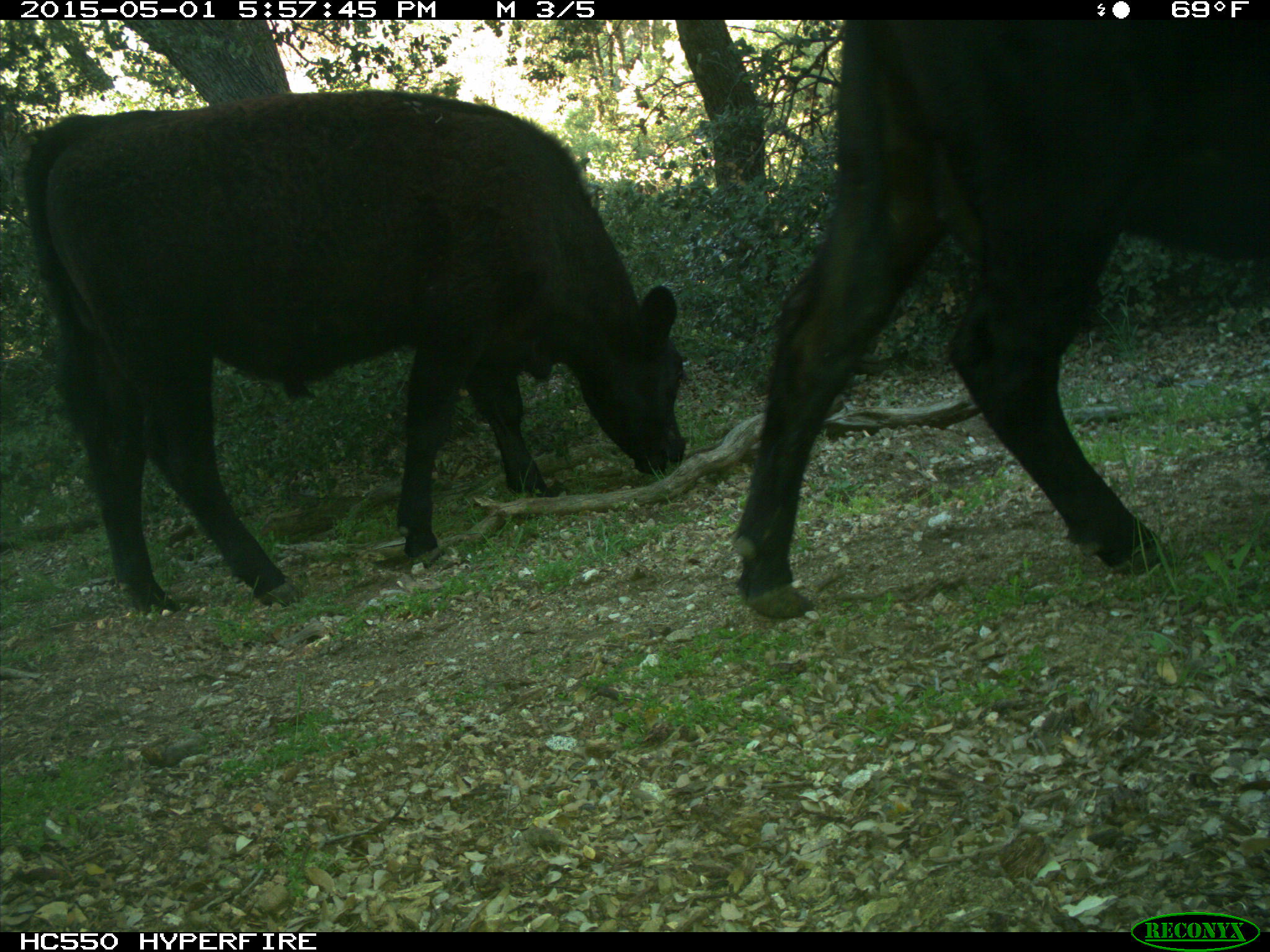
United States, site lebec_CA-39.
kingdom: Animalia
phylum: Chordata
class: Mammalia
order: Artiodactyla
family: Bovidae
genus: Bos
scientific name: Bos taurus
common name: domestic cow